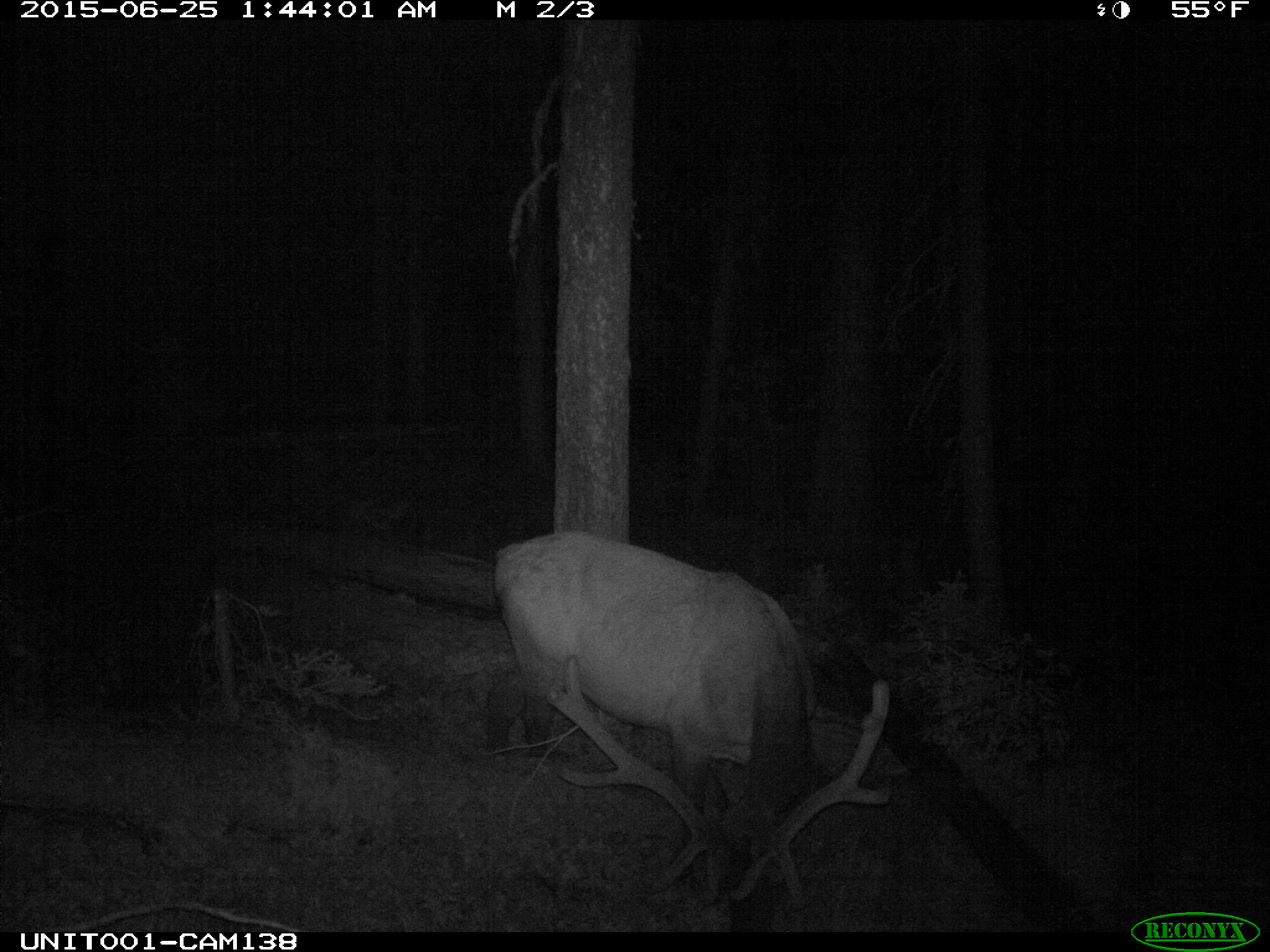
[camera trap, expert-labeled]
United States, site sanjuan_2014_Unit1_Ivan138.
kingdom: Animalia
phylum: Chordata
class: Mammalia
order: Artiodactyla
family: Cervidae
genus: Cervus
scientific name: Cervus elaphus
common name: red deer